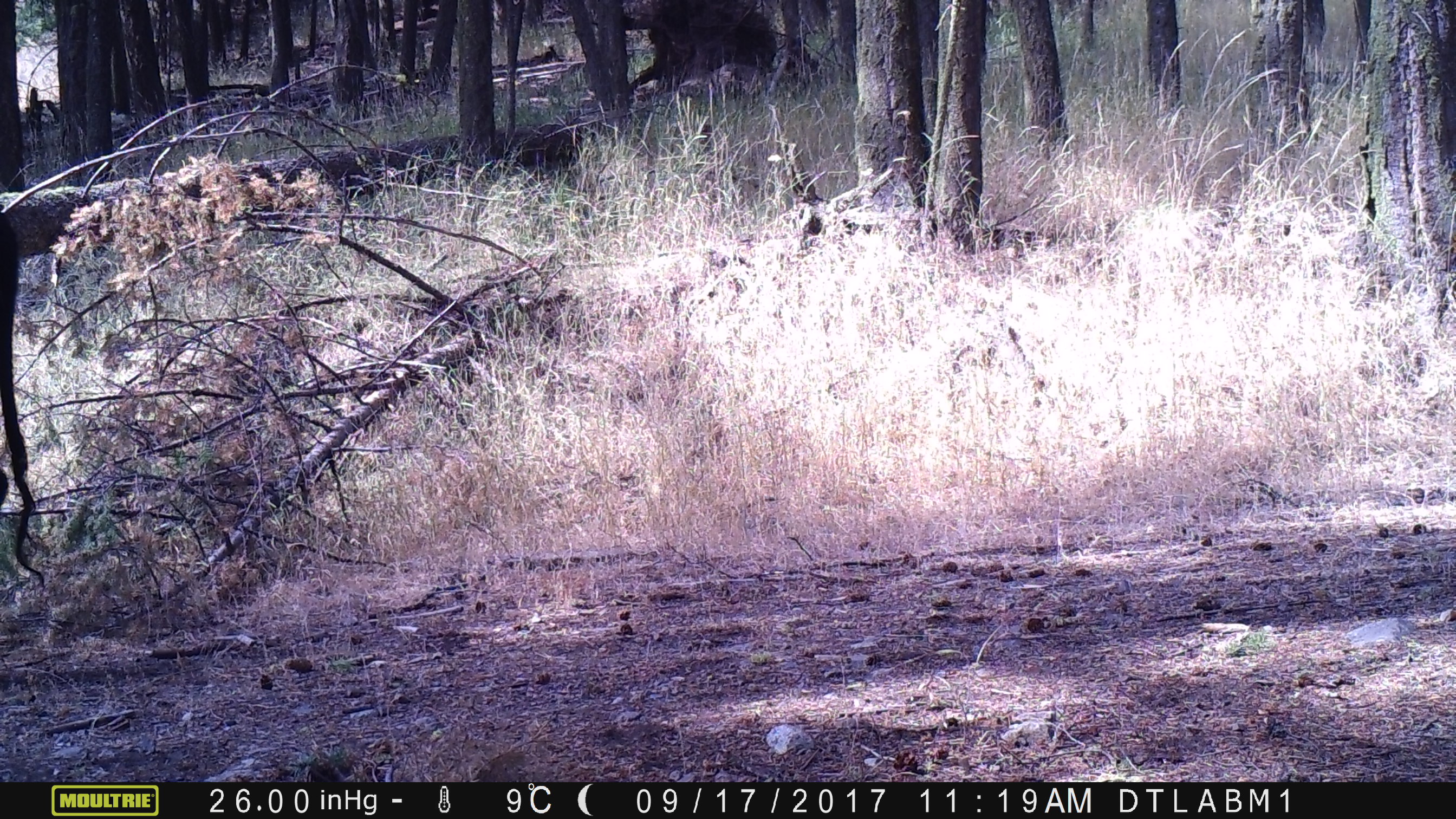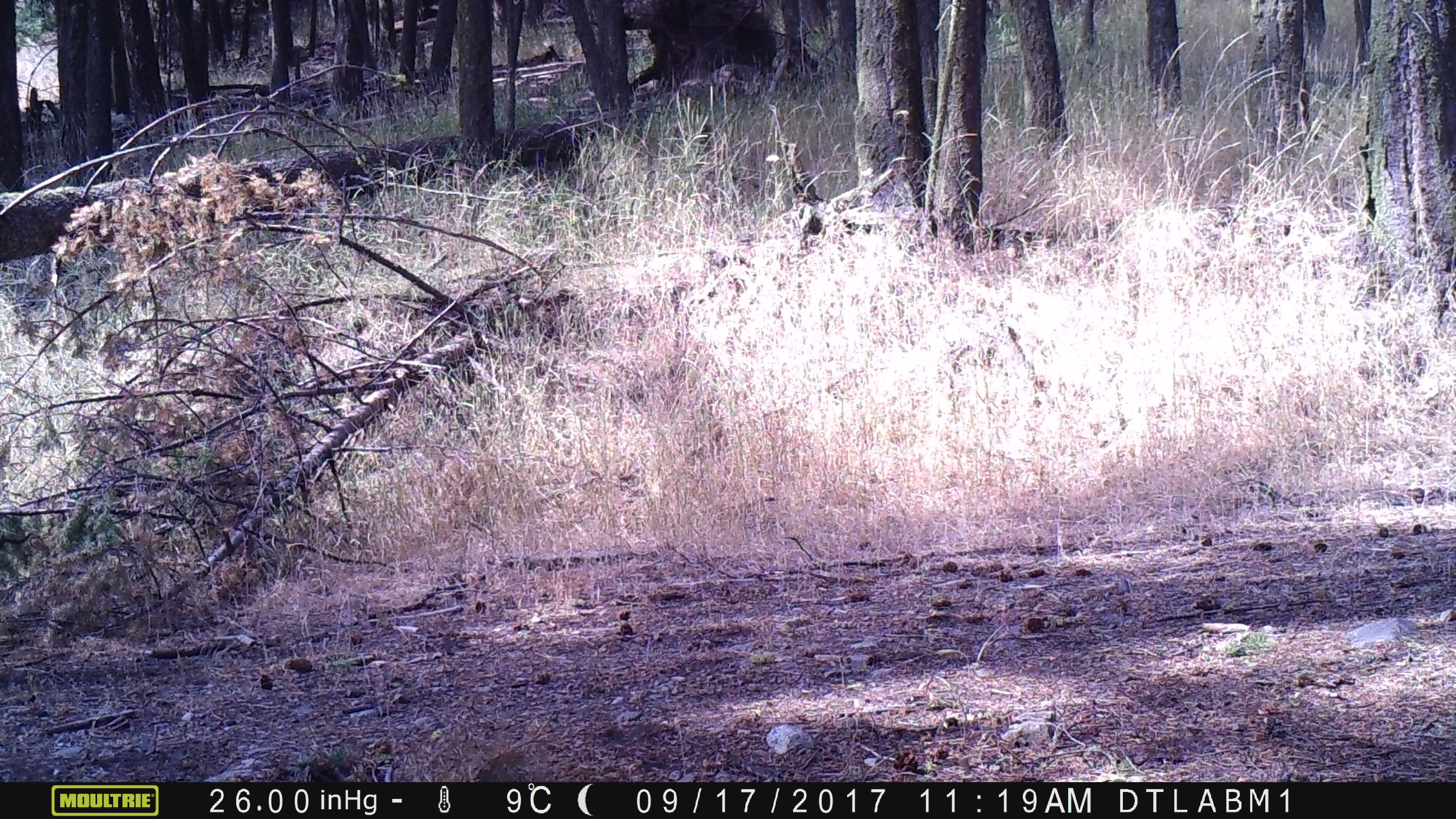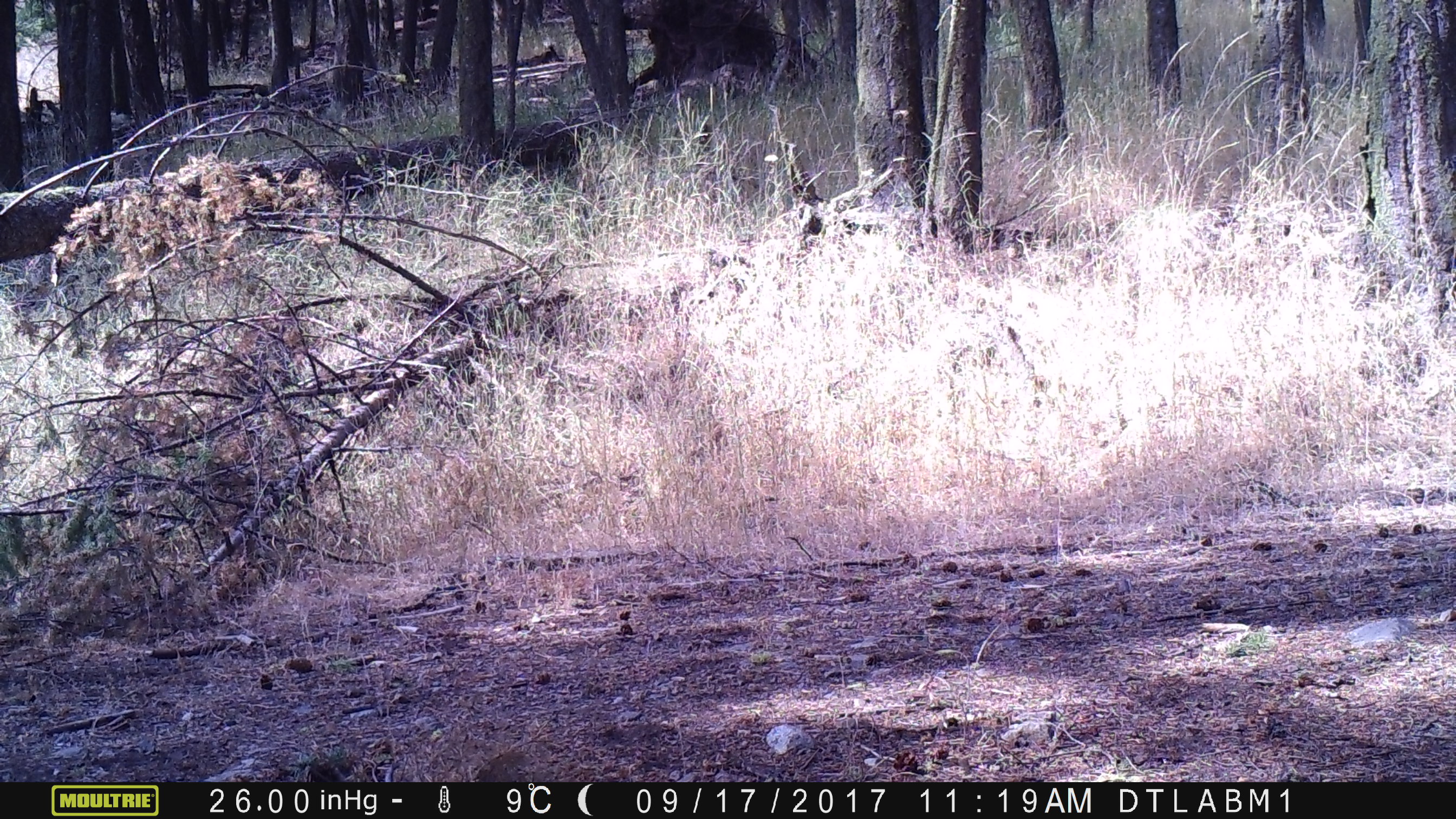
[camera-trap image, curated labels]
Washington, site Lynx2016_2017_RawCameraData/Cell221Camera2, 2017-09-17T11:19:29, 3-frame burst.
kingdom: Animalia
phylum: Chordata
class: Mammalia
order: Artiodactyla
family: Bovidae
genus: Bos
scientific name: Bos taurus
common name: domestic cattle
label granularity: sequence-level